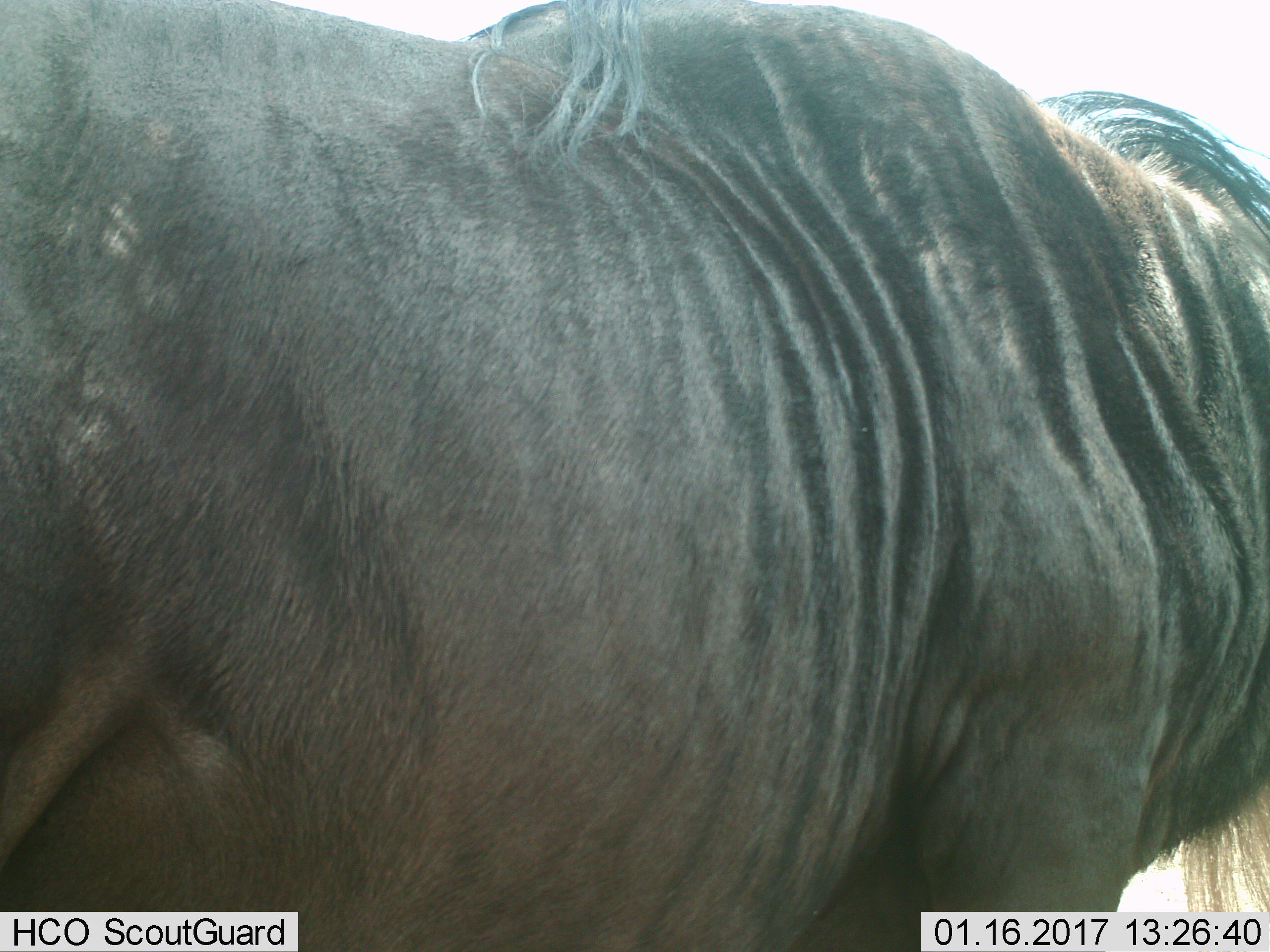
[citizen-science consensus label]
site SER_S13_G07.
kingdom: Animalia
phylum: Chordata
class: Mammalia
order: Artiodactyla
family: Bovidae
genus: Connochaetes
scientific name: Connochaetes taurinus taurinus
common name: blue wildebeest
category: wildebeestblue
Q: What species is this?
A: Wildebeestblue (blue wildebeest) (Connochaetes taurinus taurinus).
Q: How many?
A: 1.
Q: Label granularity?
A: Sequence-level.